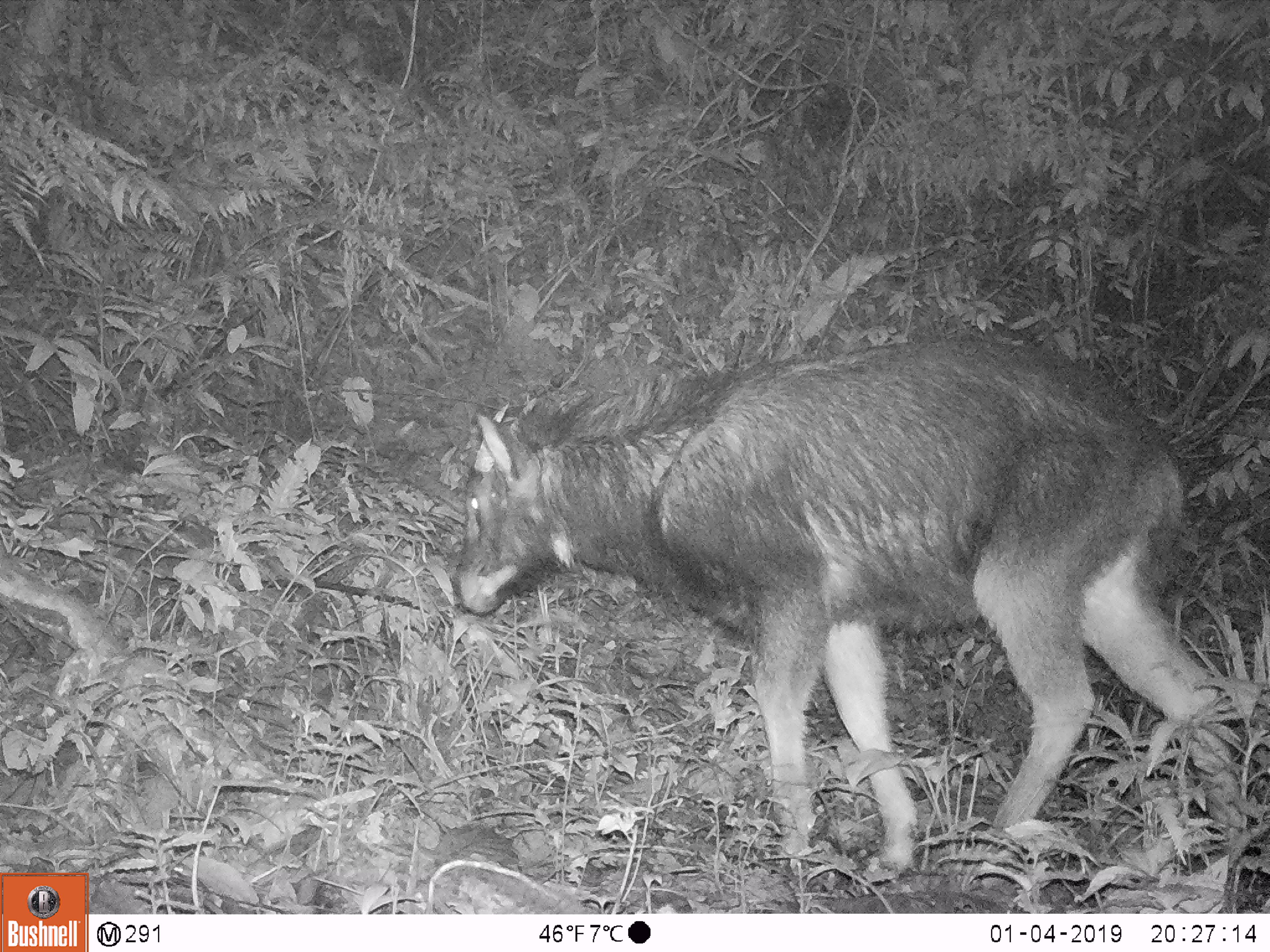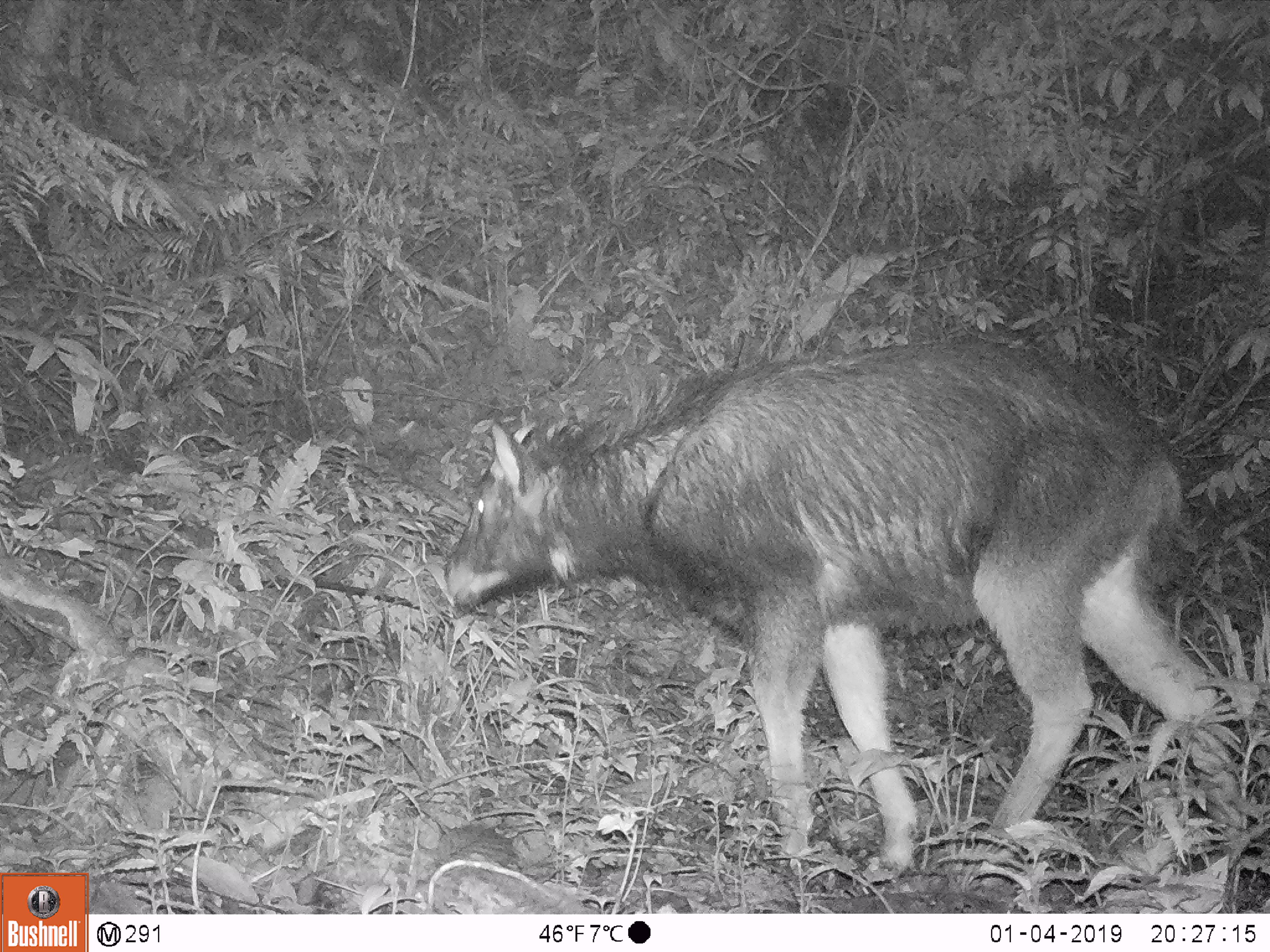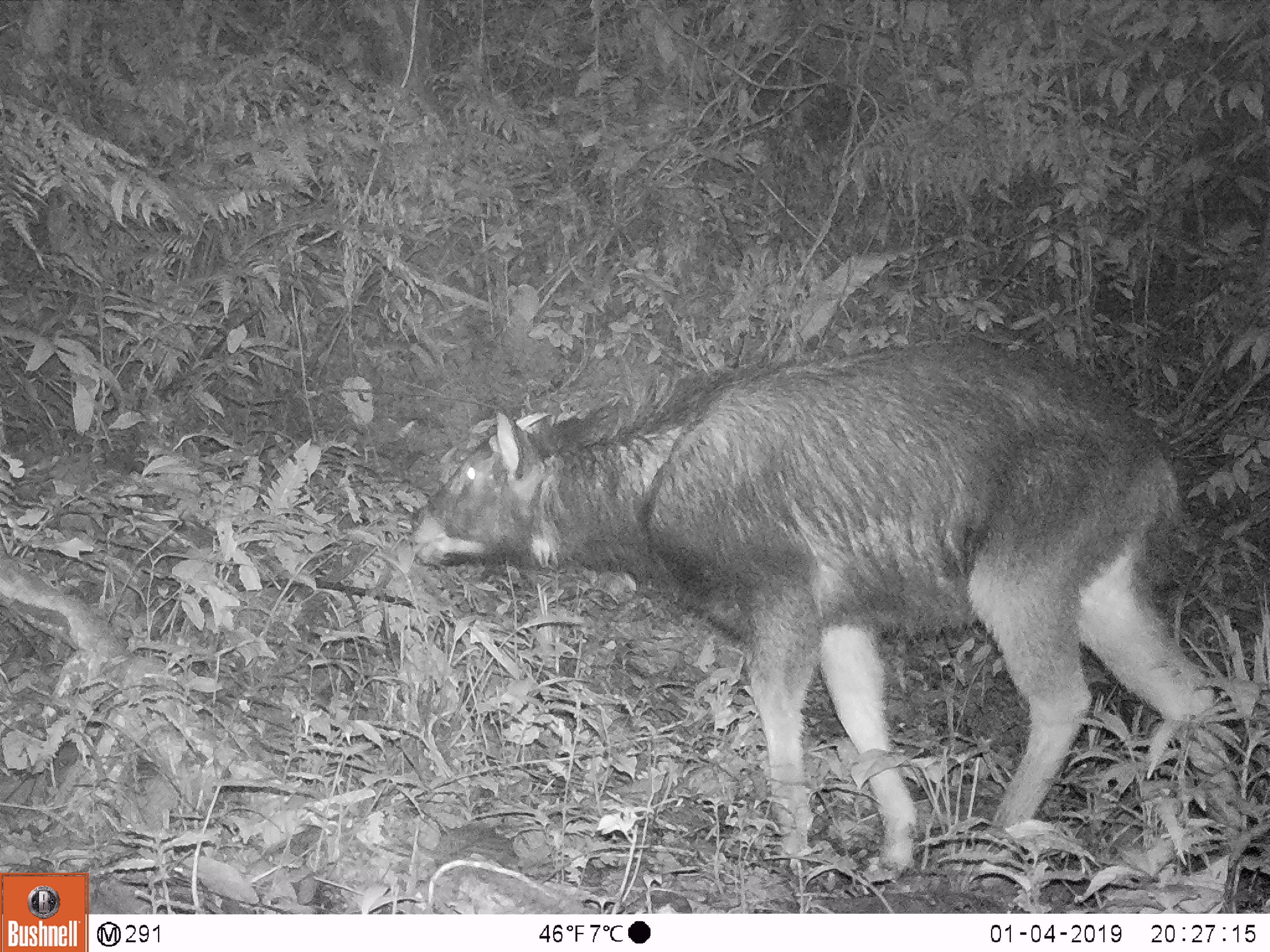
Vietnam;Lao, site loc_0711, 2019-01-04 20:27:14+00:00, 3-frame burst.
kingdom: Animalia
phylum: Chordata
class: Mammalia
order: Artiodactyla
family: Bovidae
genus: Capricornis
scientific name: Capricornis sumatraensis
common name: chinese serow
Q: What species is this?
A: Chinese serow (Capricornis sumatraensis).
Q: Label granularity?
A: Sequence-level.